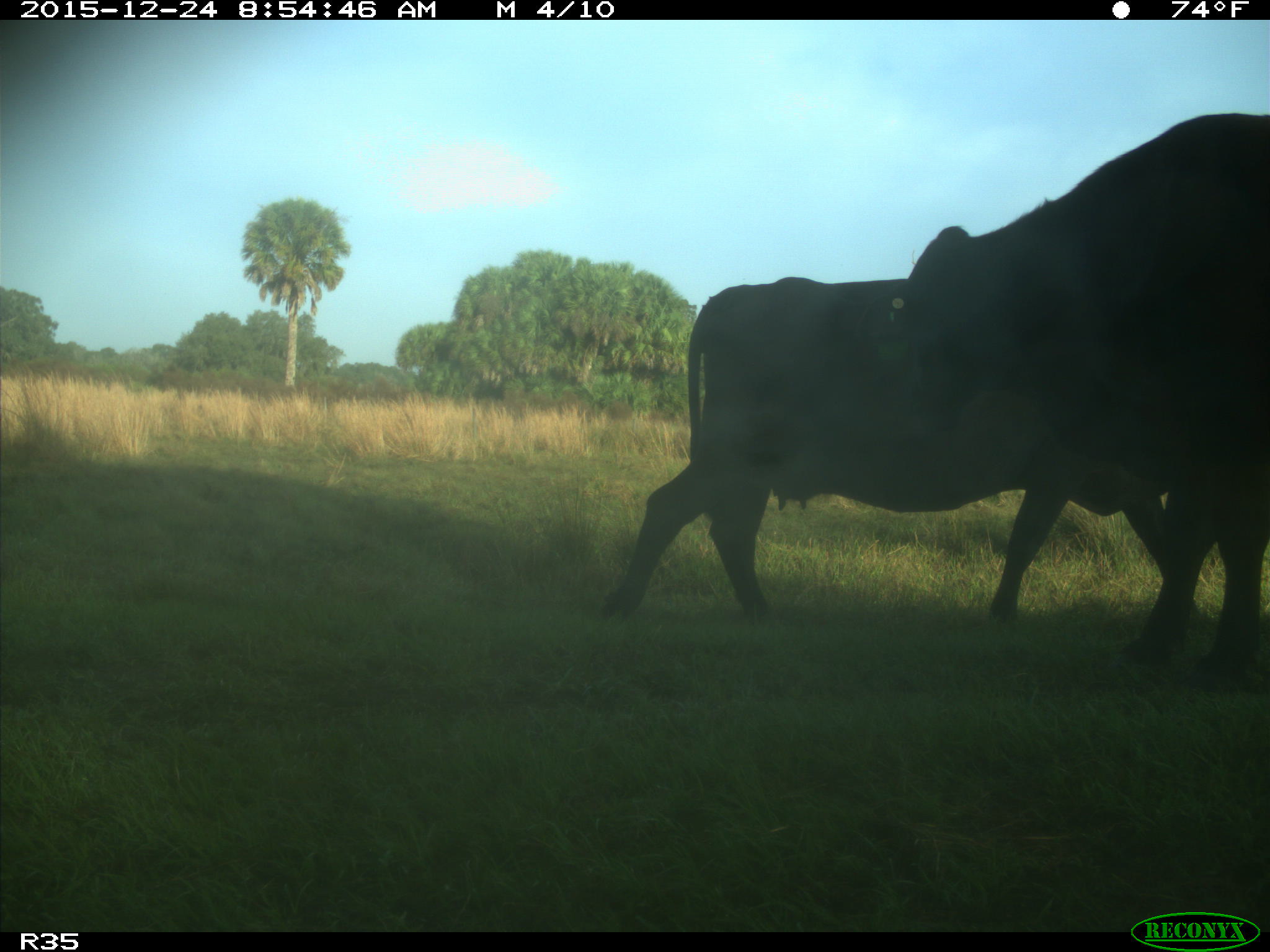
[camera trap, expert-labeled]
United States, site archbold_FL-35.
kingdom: Animalia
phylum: Chordata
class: Mammalia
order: Artiodactyla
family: Bovidae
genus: Bos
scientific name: Bos taurus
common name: domestic cow